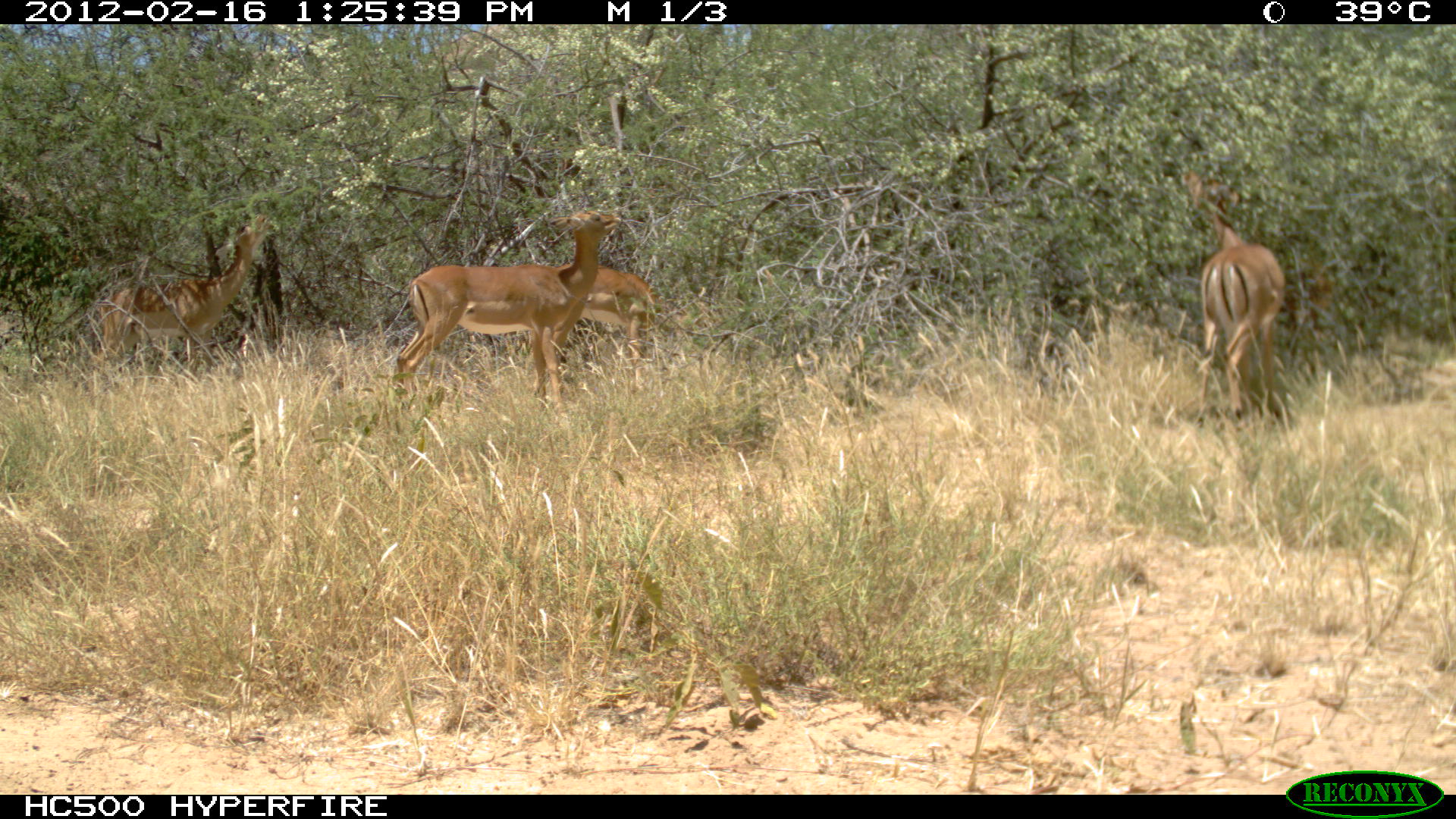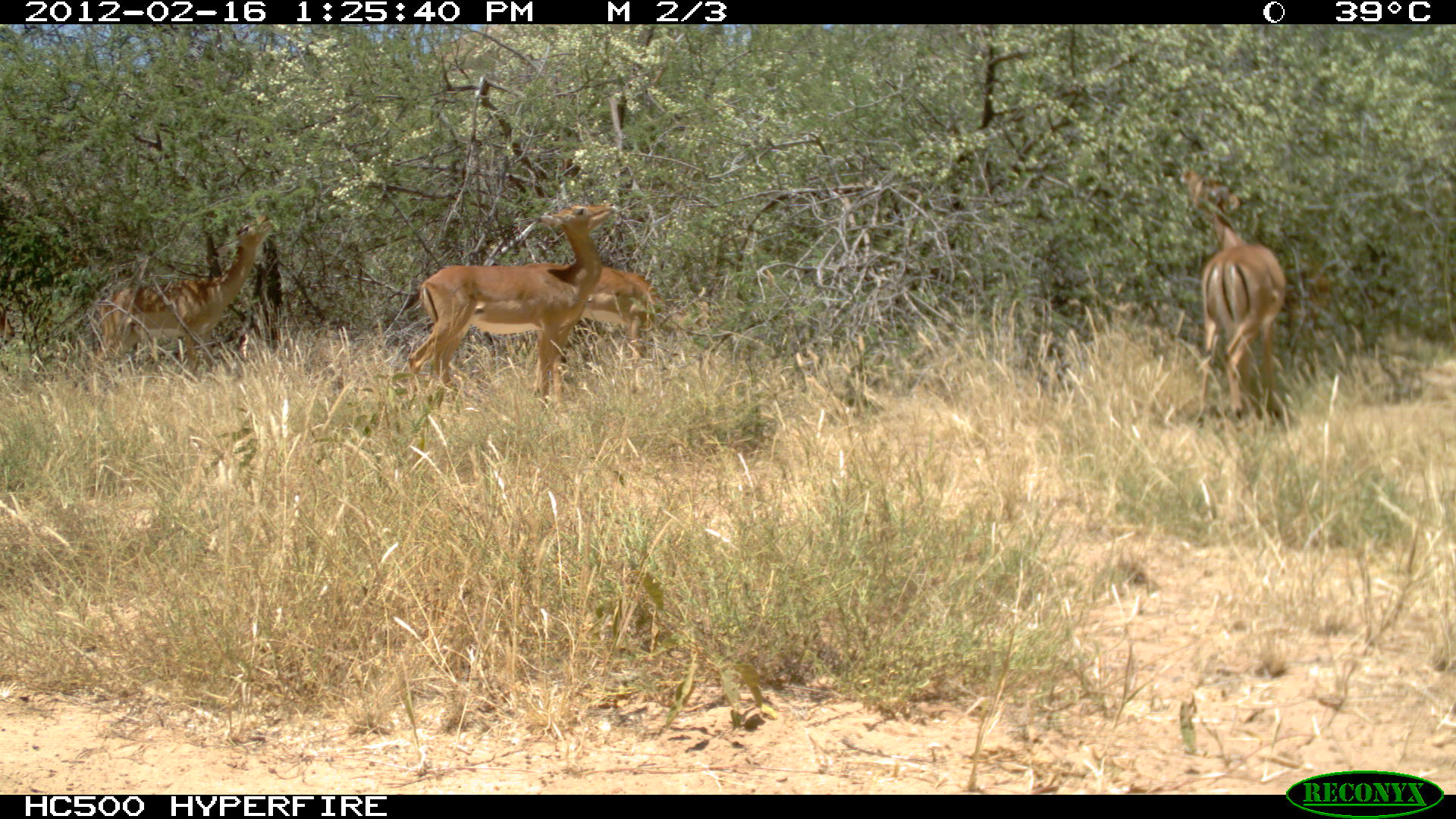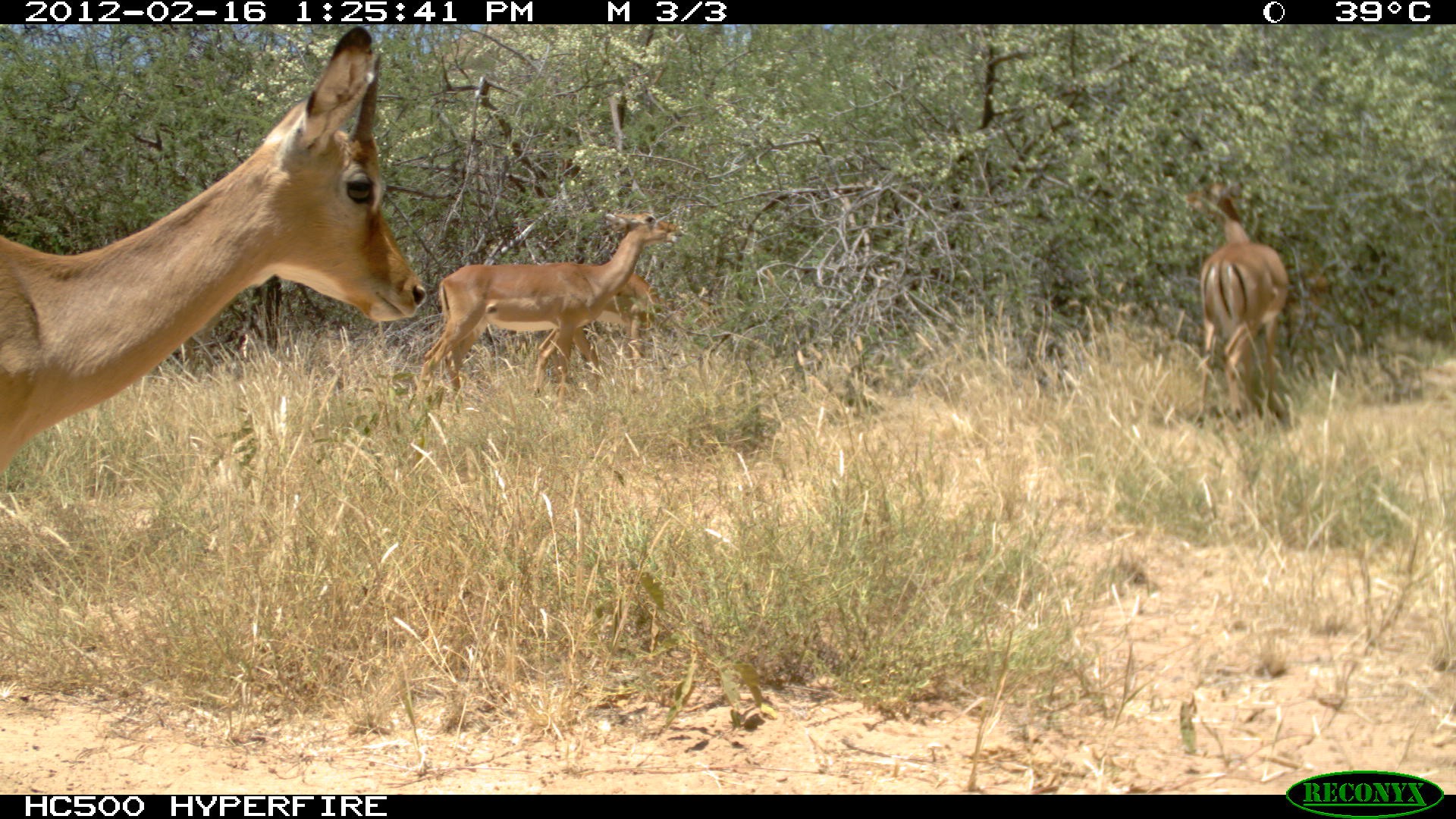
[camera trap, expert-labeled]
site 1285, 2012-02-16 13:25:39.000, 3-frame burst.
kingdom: Animalia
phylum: Chordata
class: Mammalia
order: Artiodactyla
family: Bovidae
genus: Aepyceros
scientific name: Aepyceros melampus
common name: impala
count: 4